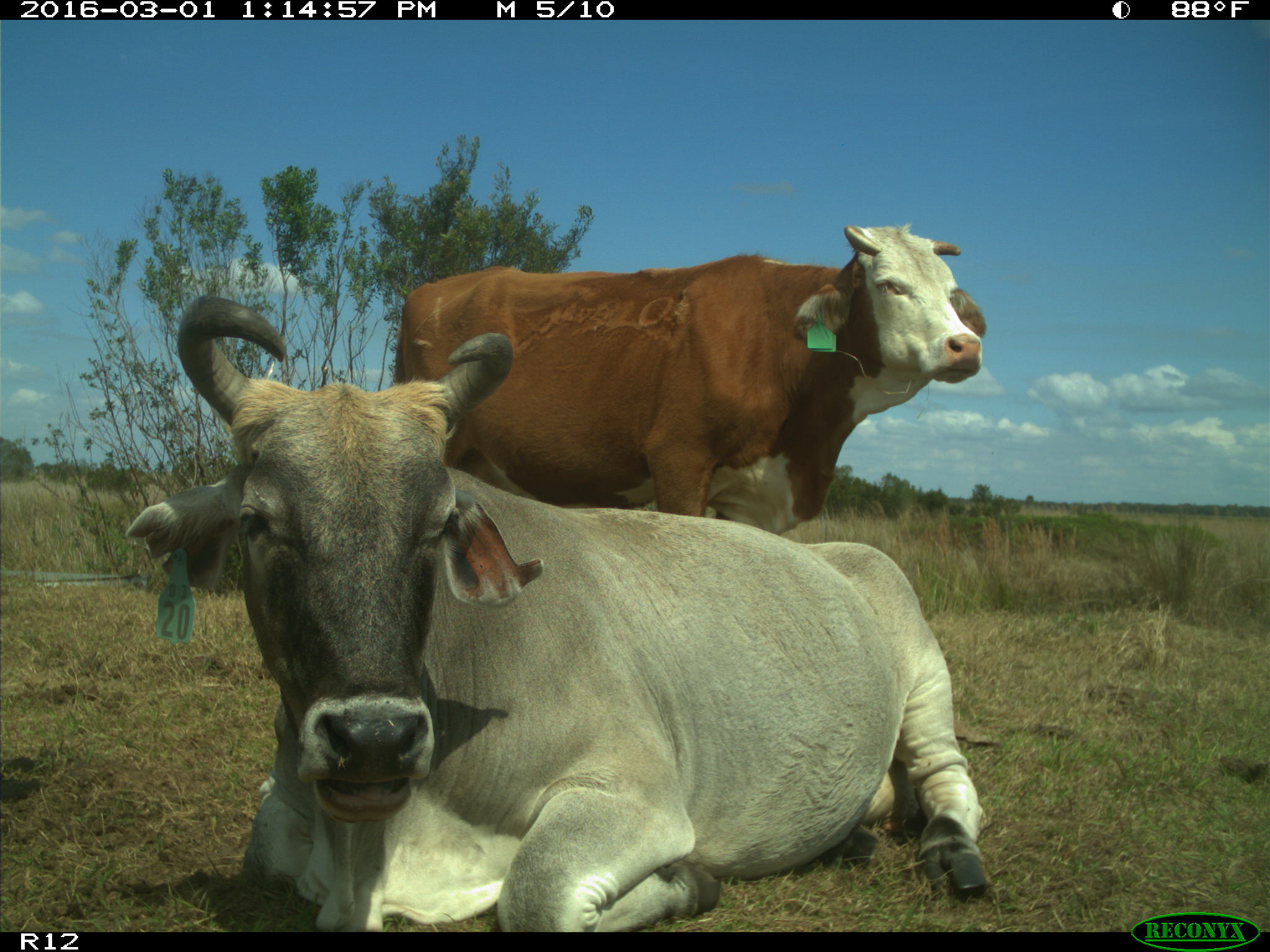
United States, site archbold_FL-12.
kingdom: Animalia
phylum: Chordata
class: Mammalia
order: Artiodactyla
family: Bovidae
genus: Bos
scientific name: Bos taurus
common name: domestic cow